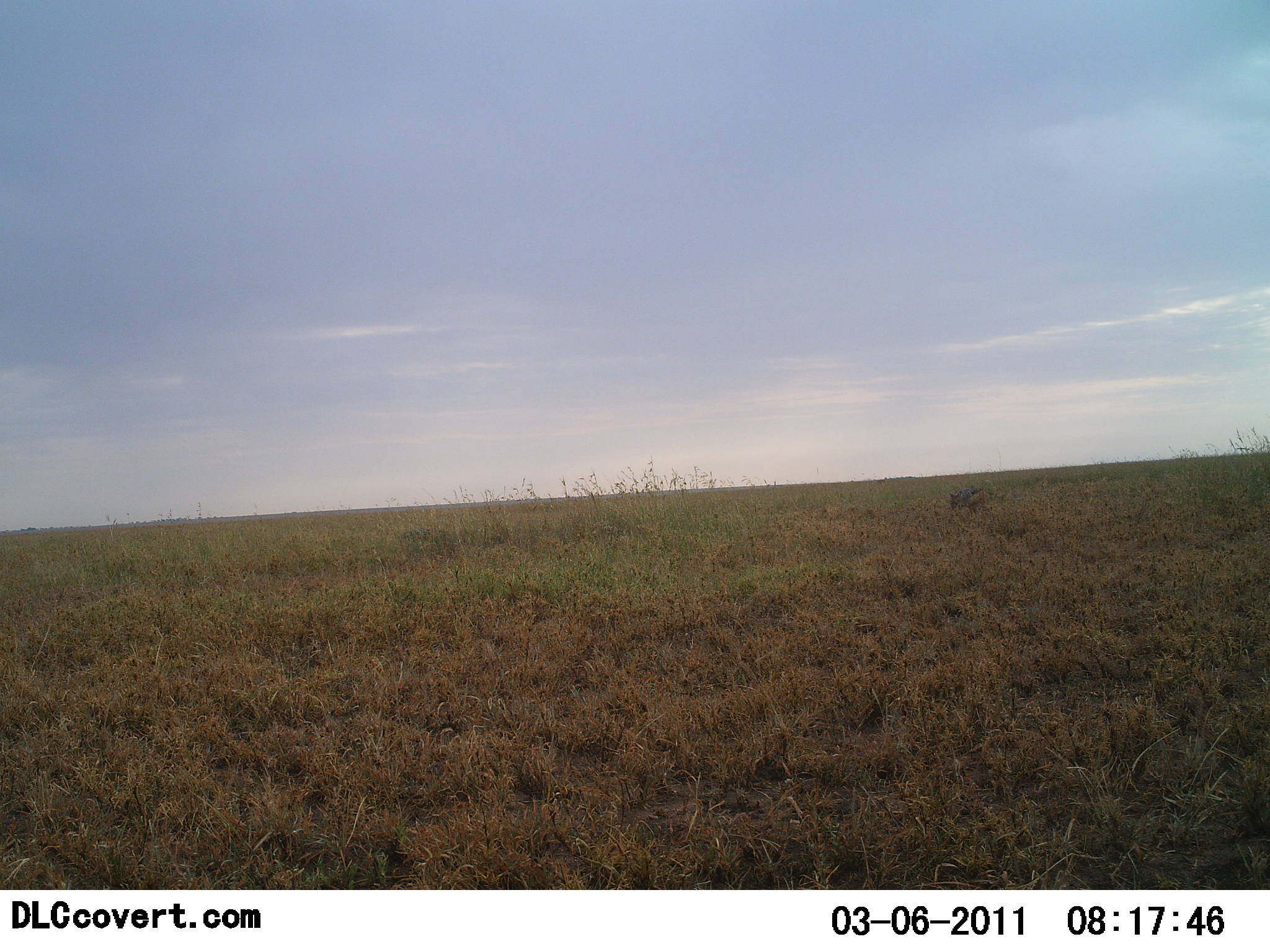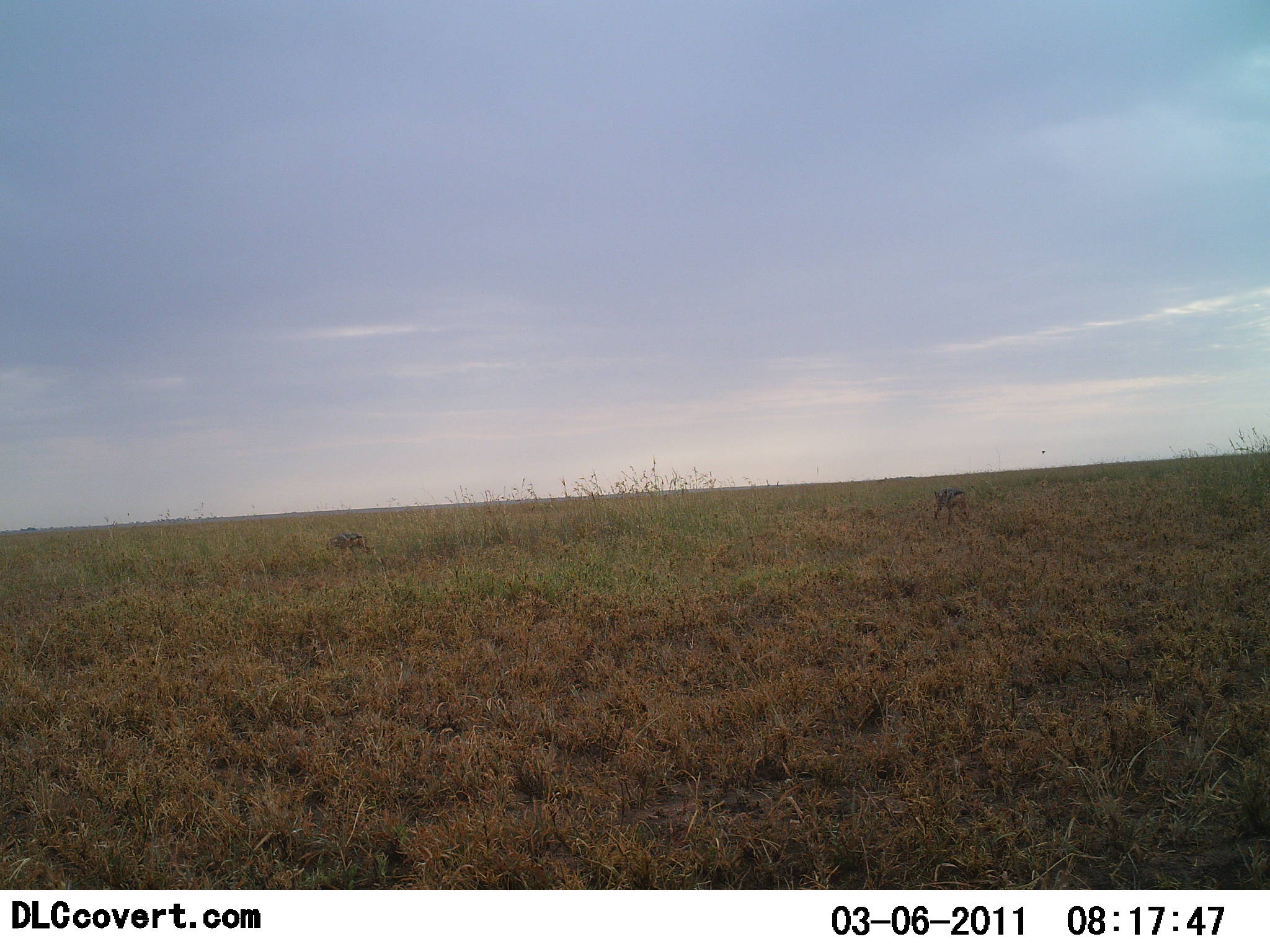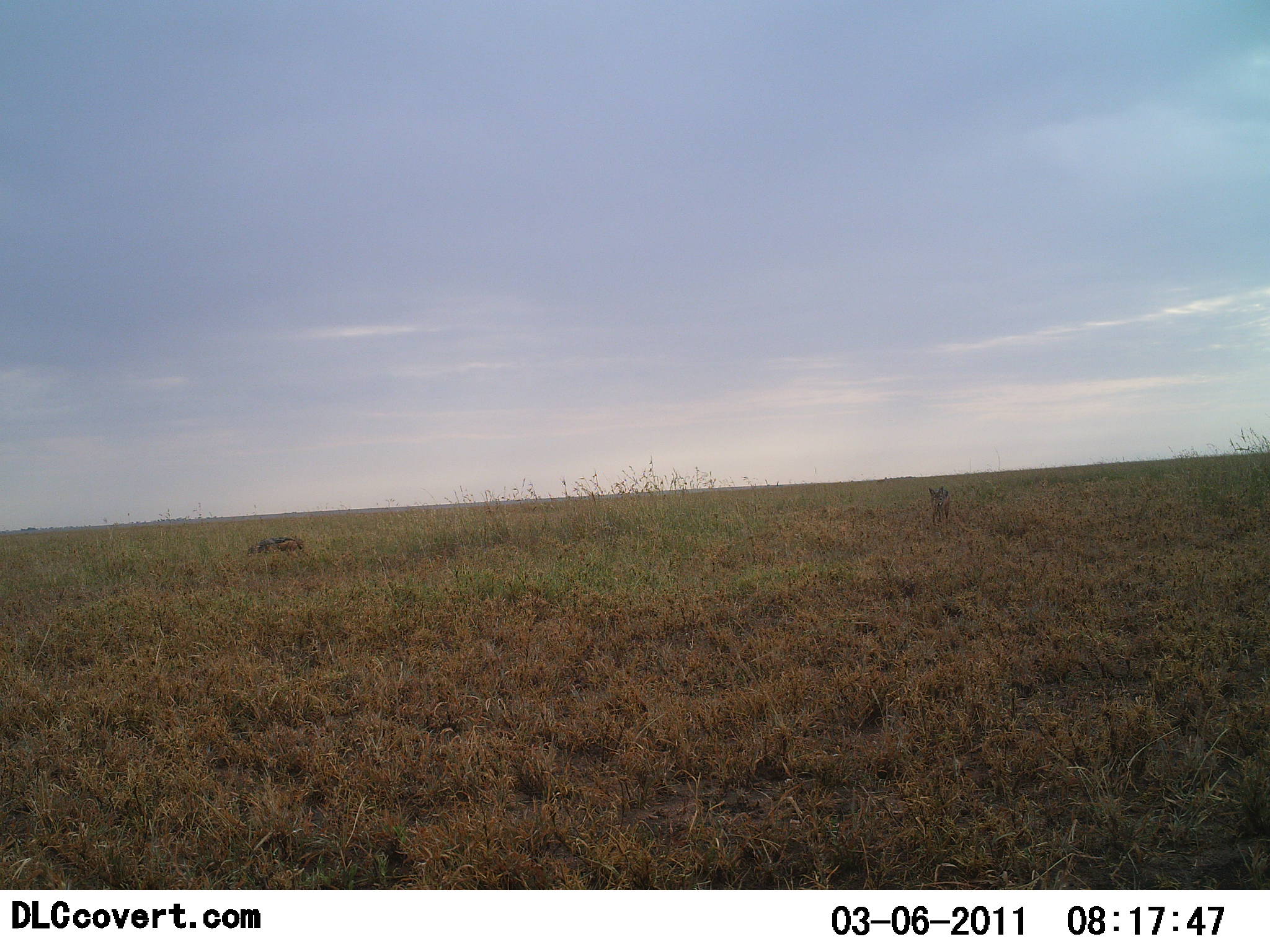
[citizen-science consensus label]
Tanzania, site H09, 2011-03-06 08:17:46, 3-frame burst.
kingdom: Animalia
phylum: Chordata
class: Mammalia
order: Carnivora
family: Canidae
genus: Lupulella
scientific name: Lupulella mesomelas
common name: black-backed jackal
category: jackal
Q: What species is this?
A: Jackal (black-backed jackal) (Lupulella mesomelas).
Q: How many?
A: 2.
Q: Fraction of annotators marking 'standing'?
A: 0%.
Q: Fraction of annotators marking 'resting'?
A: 0%.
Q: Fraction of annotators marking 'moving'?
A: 100%.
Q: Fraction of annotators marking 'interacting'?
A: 0%.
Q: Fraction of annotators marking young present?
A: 0%.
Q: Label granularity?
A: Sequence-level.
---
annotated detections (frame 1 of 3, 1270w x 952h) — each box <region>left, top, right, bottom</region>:
animal: <region>947, 487, 985, 518</region>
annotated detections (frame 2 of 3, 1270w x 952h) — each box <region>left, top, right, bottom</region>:
animal: <region>933, 488, 972, 525</region>; <region>326, 533, 373, 560</region>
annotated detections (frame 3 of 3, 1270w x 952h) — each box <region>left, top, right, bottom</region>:
animal: <region>245, 536, 309, 562</region>; <region>928, 486, 950, 527</region>